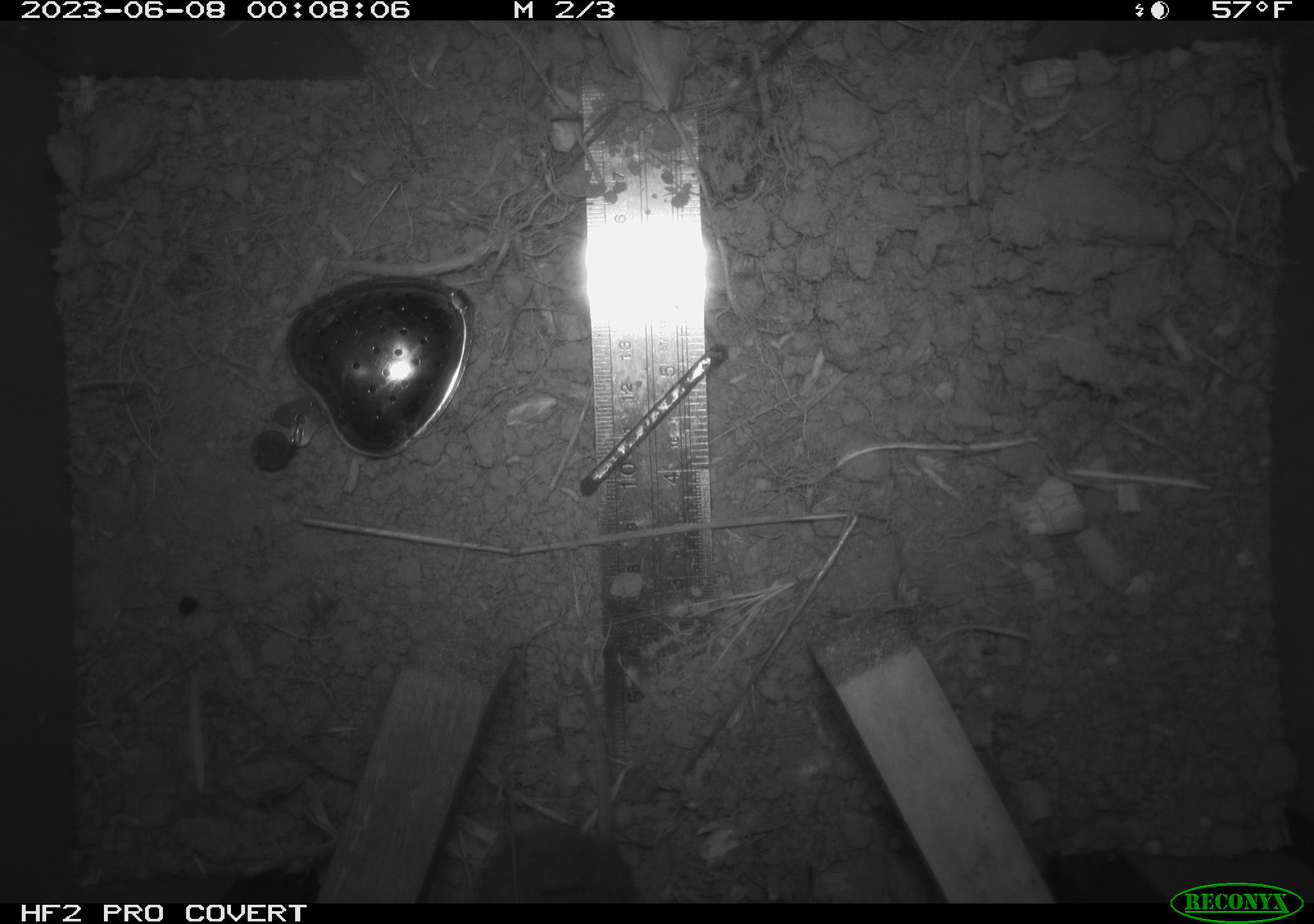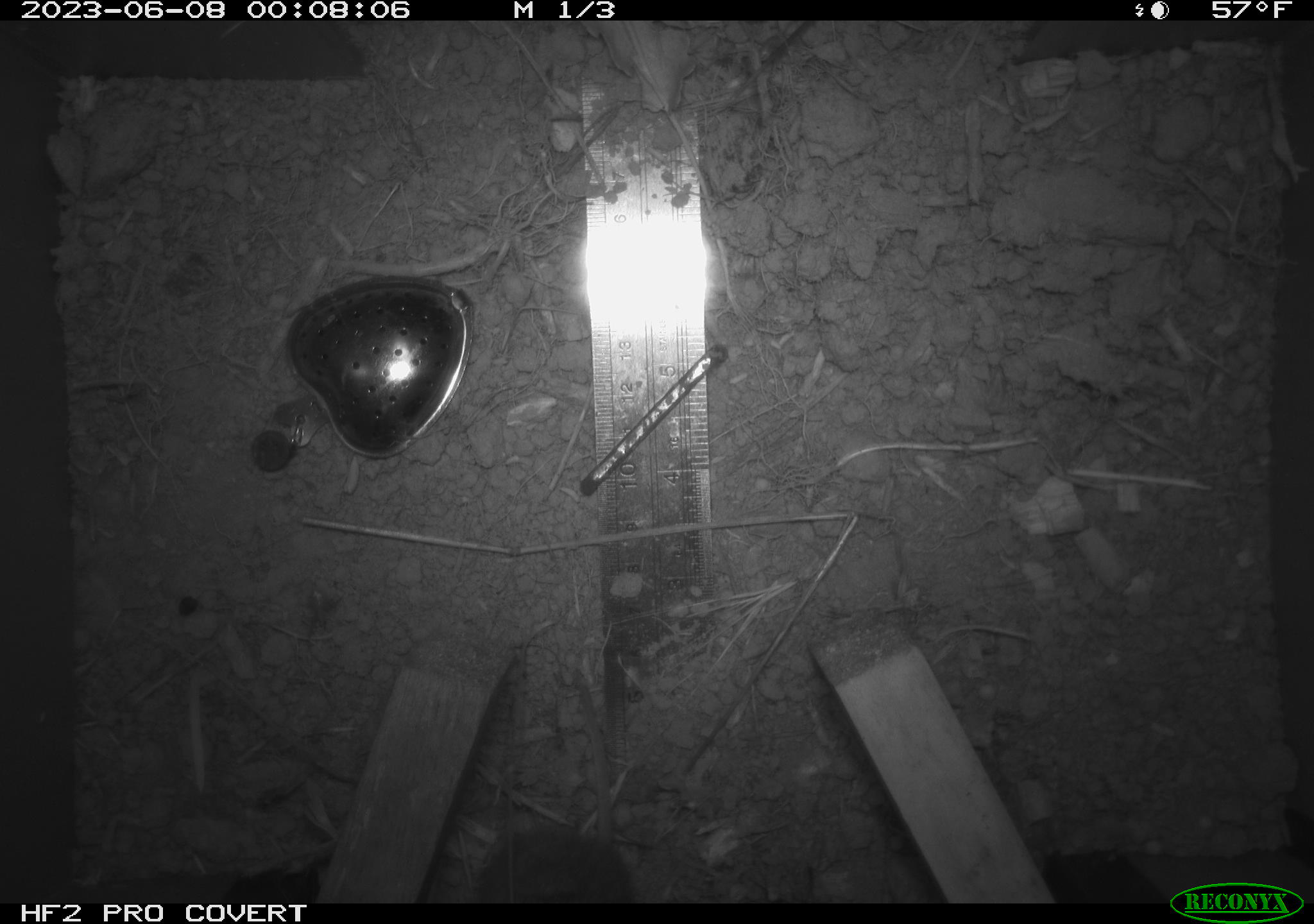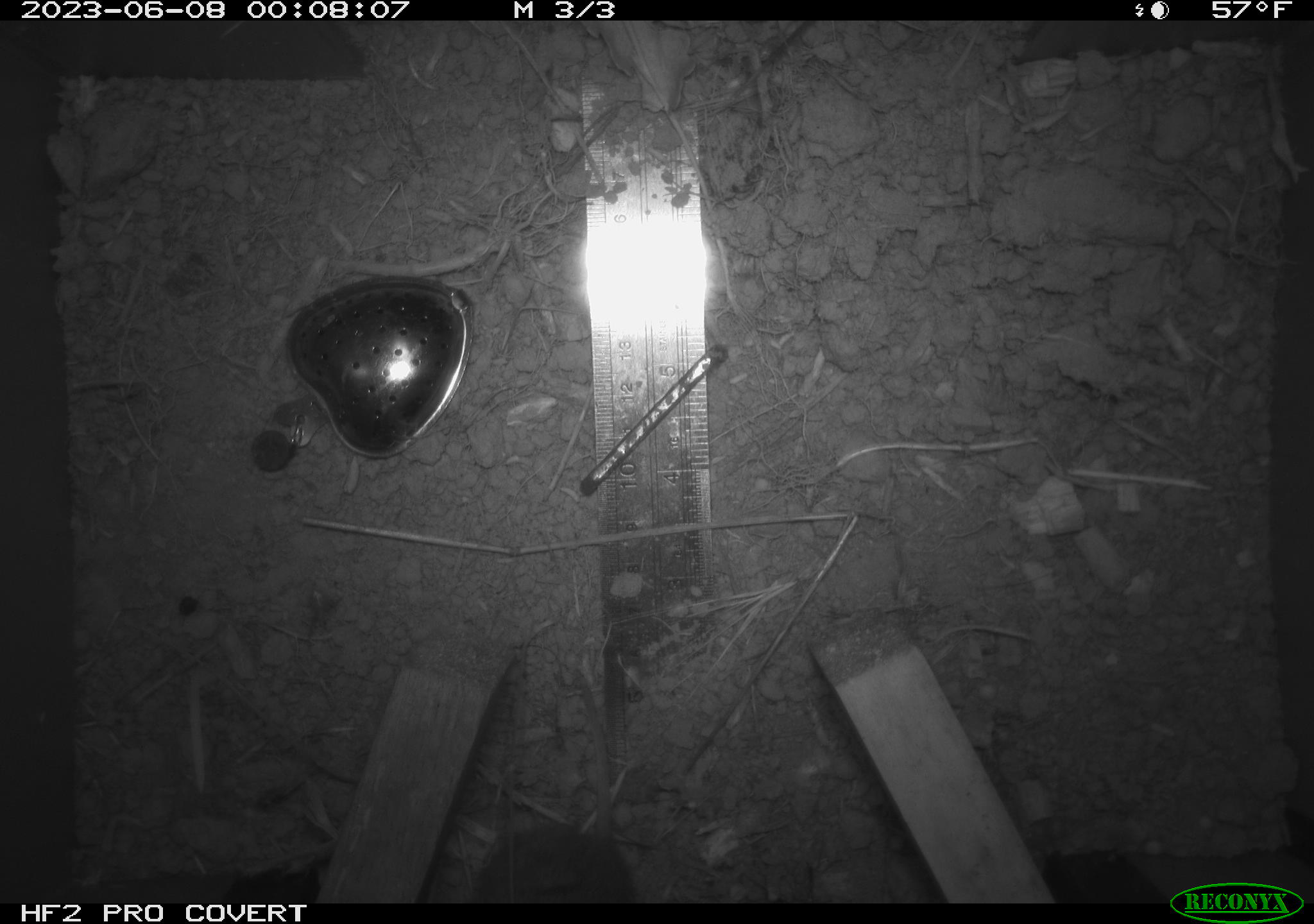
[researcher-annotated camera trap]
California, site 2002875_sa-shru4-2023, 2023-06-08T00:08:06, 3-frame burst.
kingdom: Animalia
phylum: Chordata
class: Mammalia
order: Rodentia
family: Cricetidae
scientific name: Arvicolinae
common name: voles, lemmings, and muskrats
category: arvicolinae subfamily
Arvicolinae subfamily (voles, lemmings, and muskrats) (Arvicolinae).